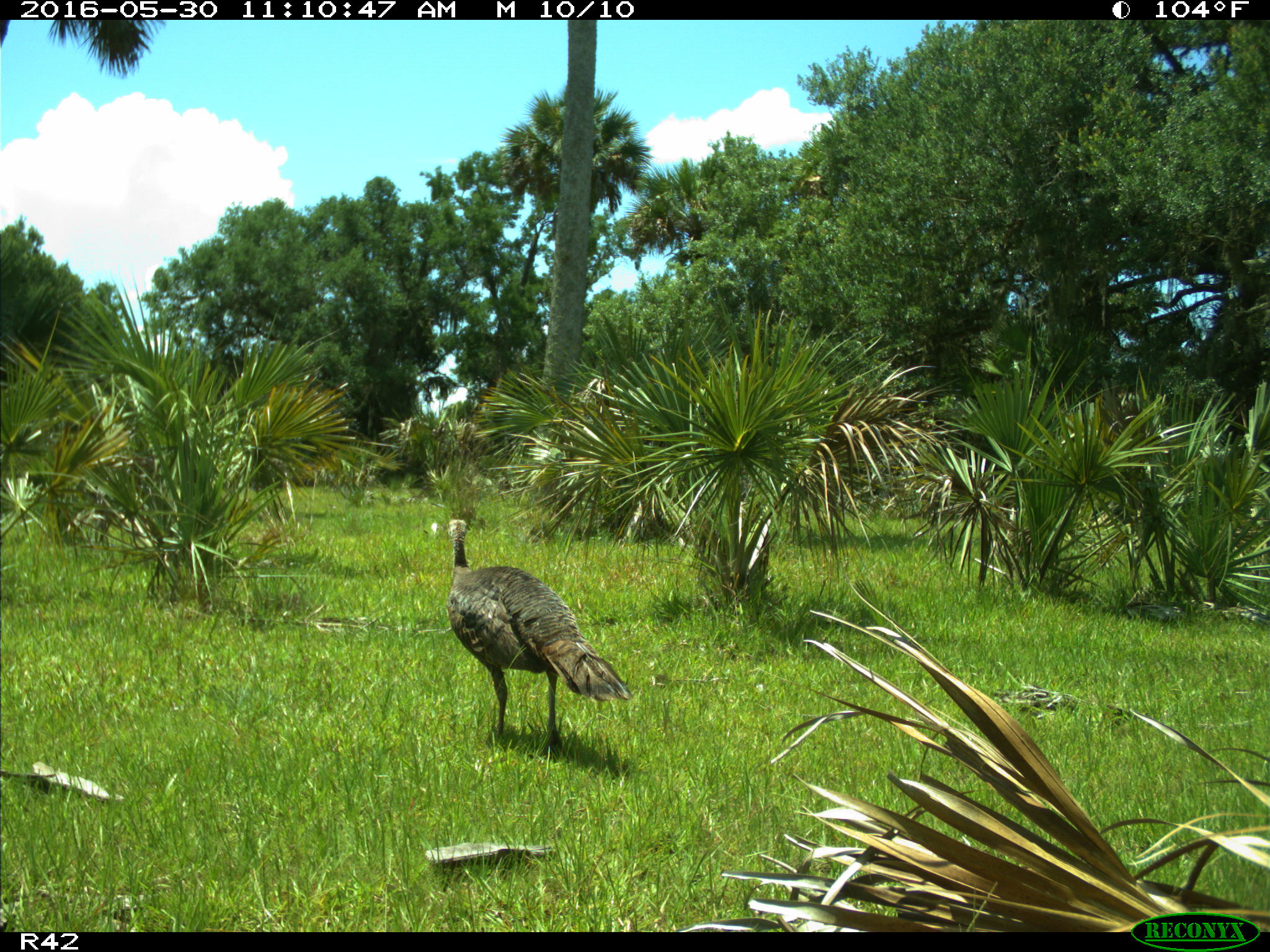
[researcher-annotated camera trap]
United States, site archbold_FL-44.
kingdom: Animalia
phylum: Chordata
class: Aves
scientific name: Aves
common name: birds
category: unidentified bird